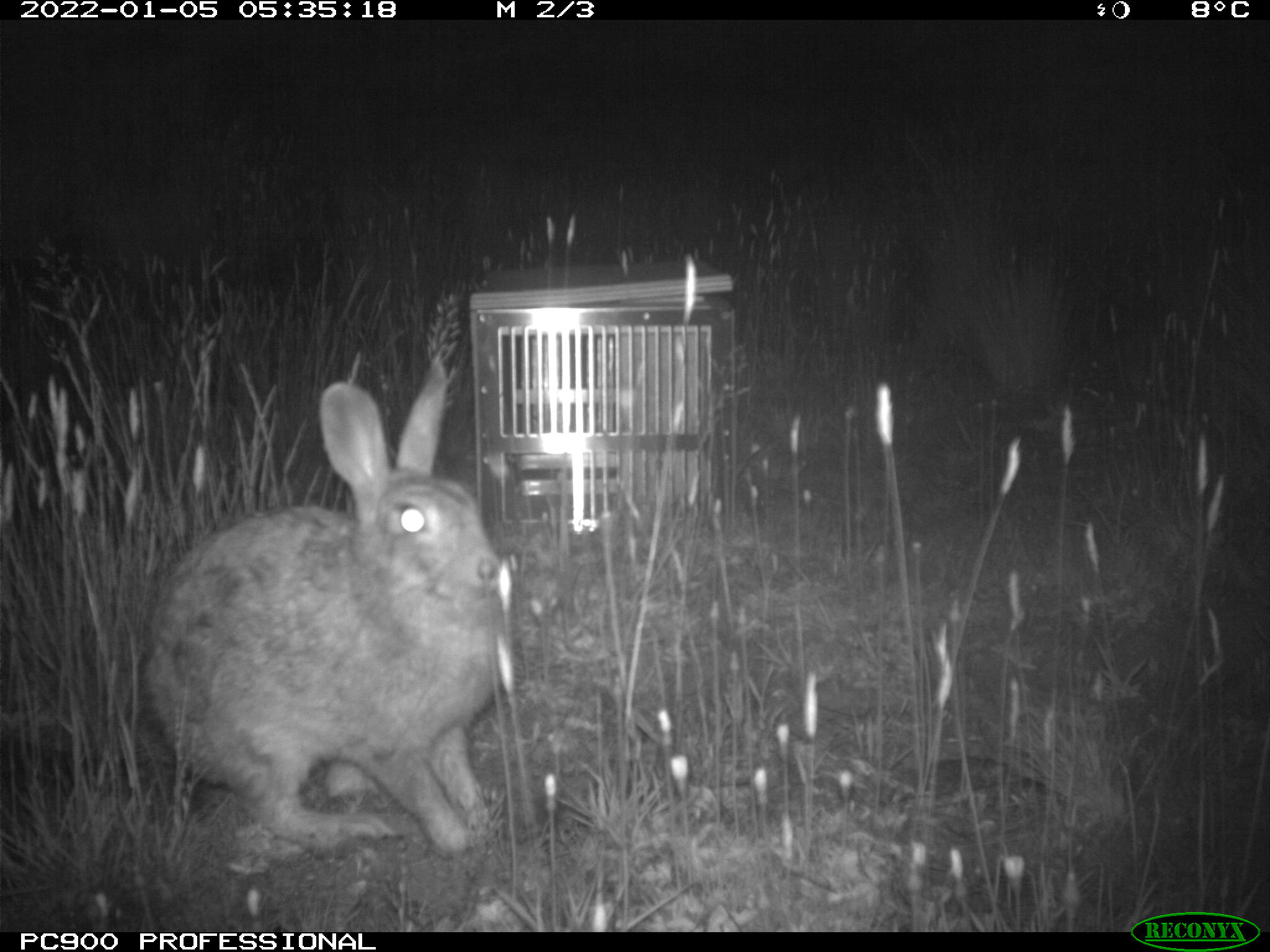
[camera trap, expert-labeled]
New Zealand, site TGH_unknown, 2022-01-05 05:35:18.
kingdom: Animalia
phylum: Chordata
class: Mammalia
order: Lagomorpha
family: Leporidae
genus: Oryctolagus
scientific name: Oryctolagus cuniculus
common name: european rabbit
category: rabbit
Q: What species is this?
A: Rabbit (european rabbit) (Oryctolagus cuniculus).